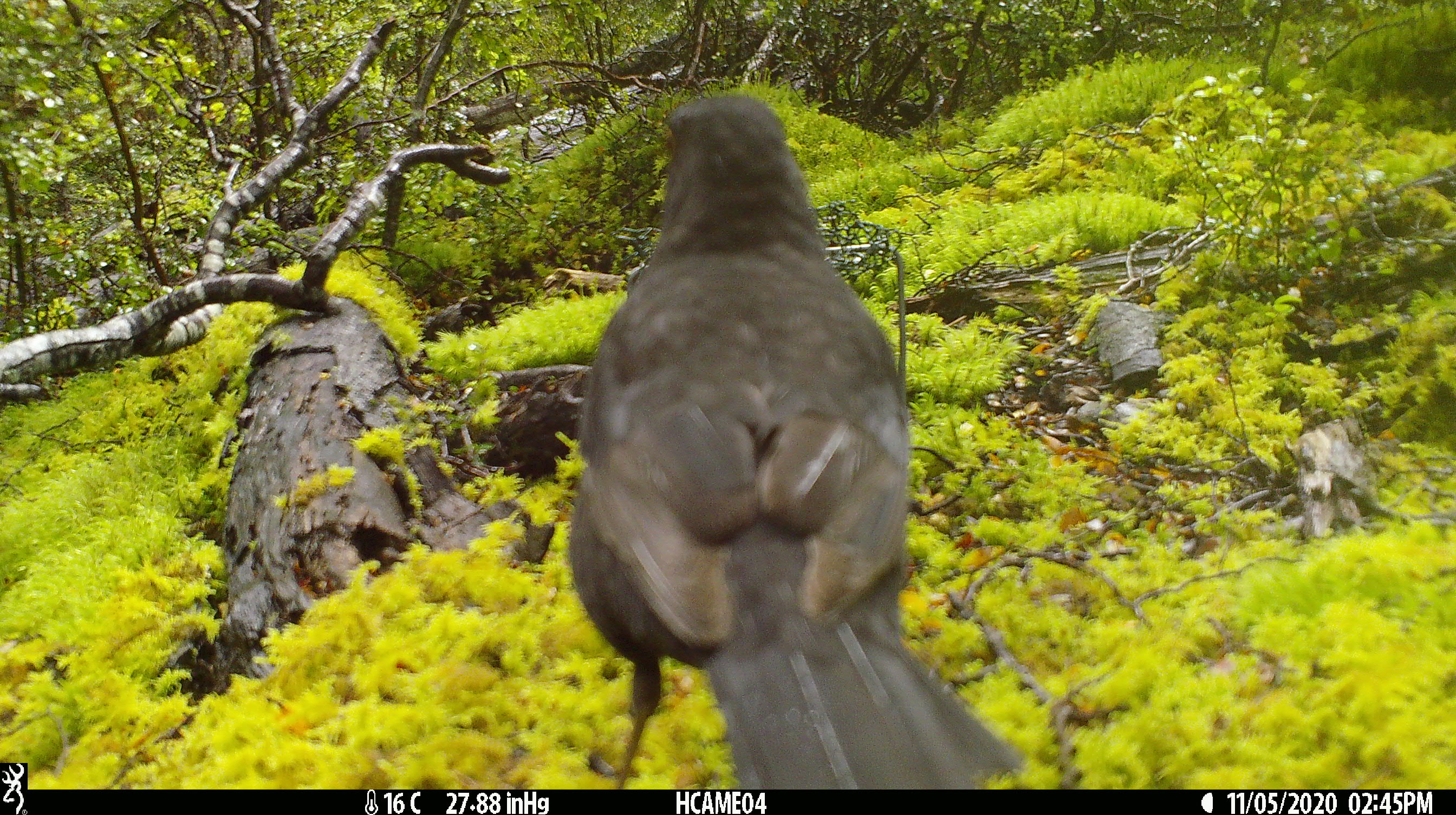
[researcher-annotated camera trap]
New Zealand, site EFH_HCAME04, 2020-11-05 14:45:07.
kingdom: Animalia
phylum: Chordata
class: Aves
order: Passeriformes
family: Turdidae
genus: Turdus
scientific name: Turdus merula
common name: eurasian blackbird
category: blackbird